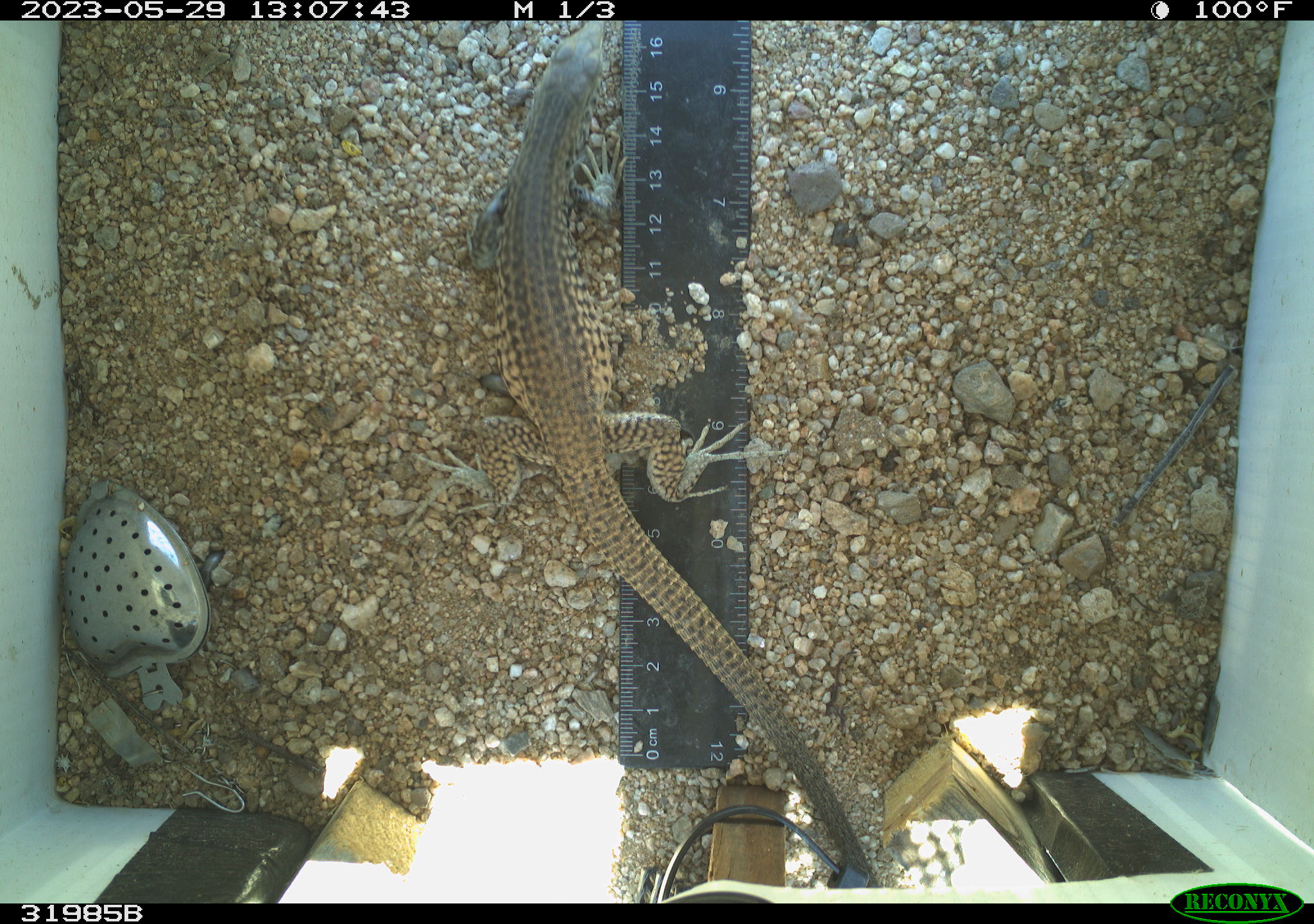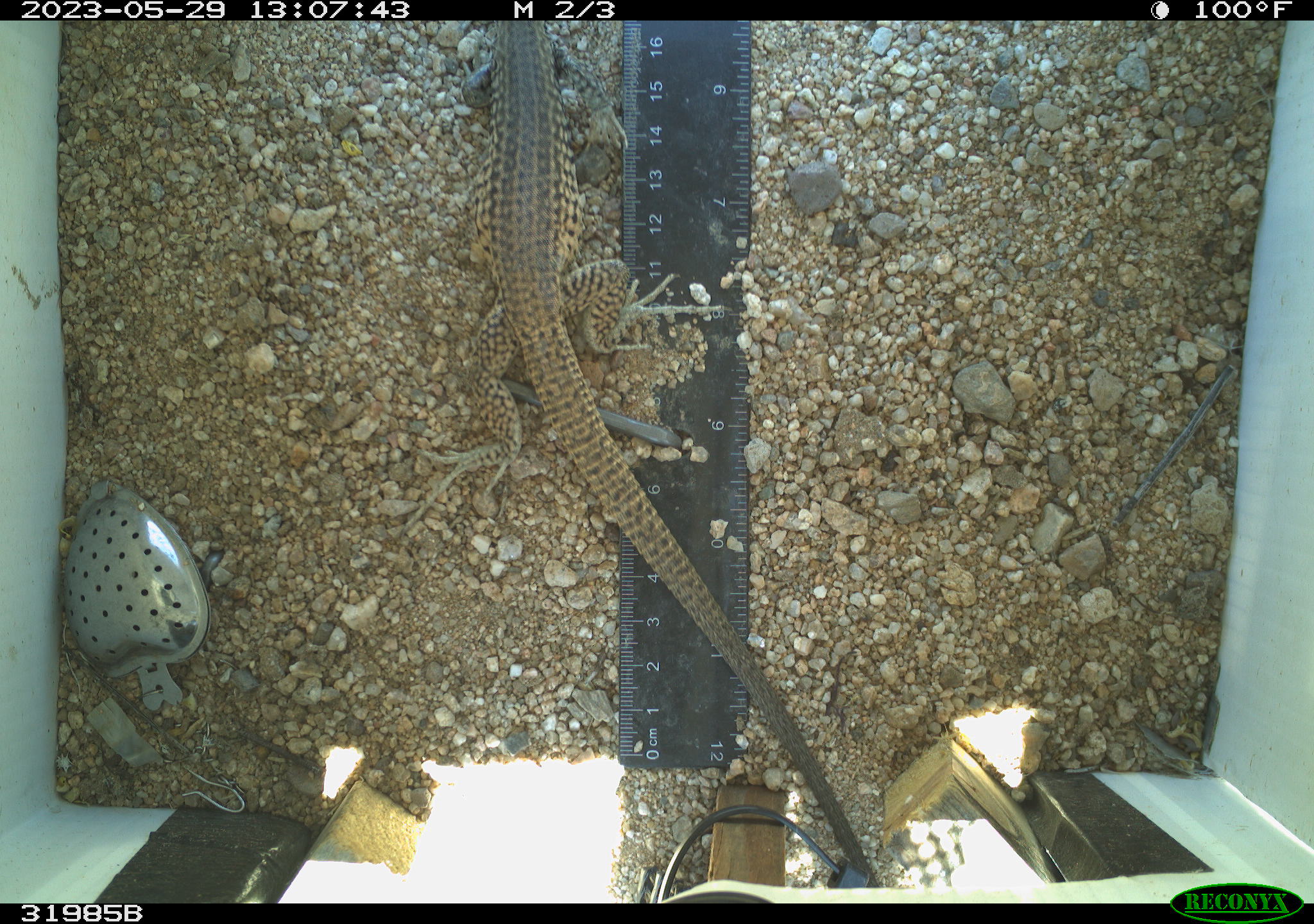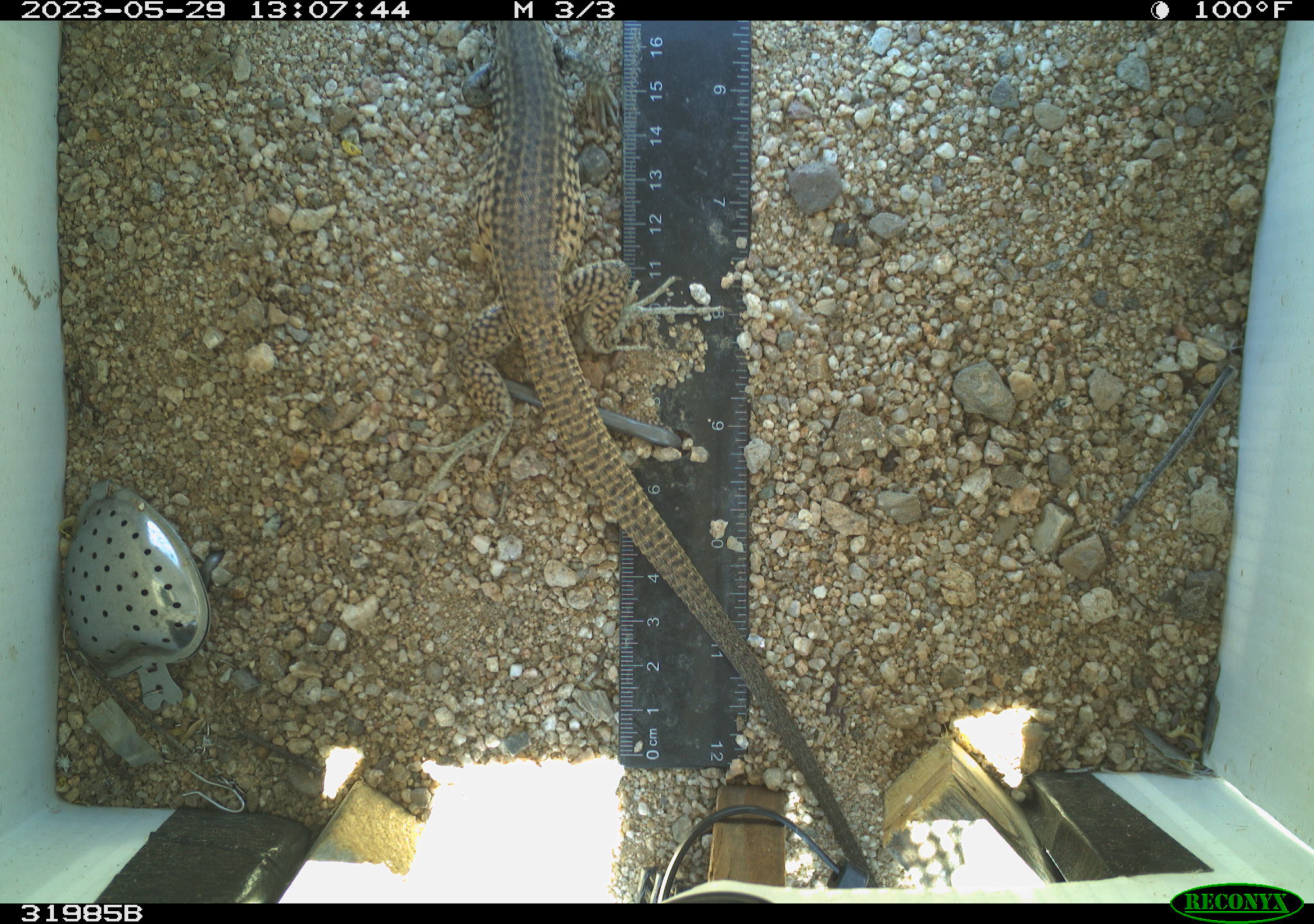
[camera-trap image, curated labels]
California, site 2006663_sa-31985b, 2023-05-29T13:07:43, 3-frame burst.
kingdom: Animalia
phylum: Chordata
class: Reptilia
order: Squamata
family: Teiidae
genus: Aspidoscelis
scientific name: Aspidoscelis tigris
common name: western whiptail